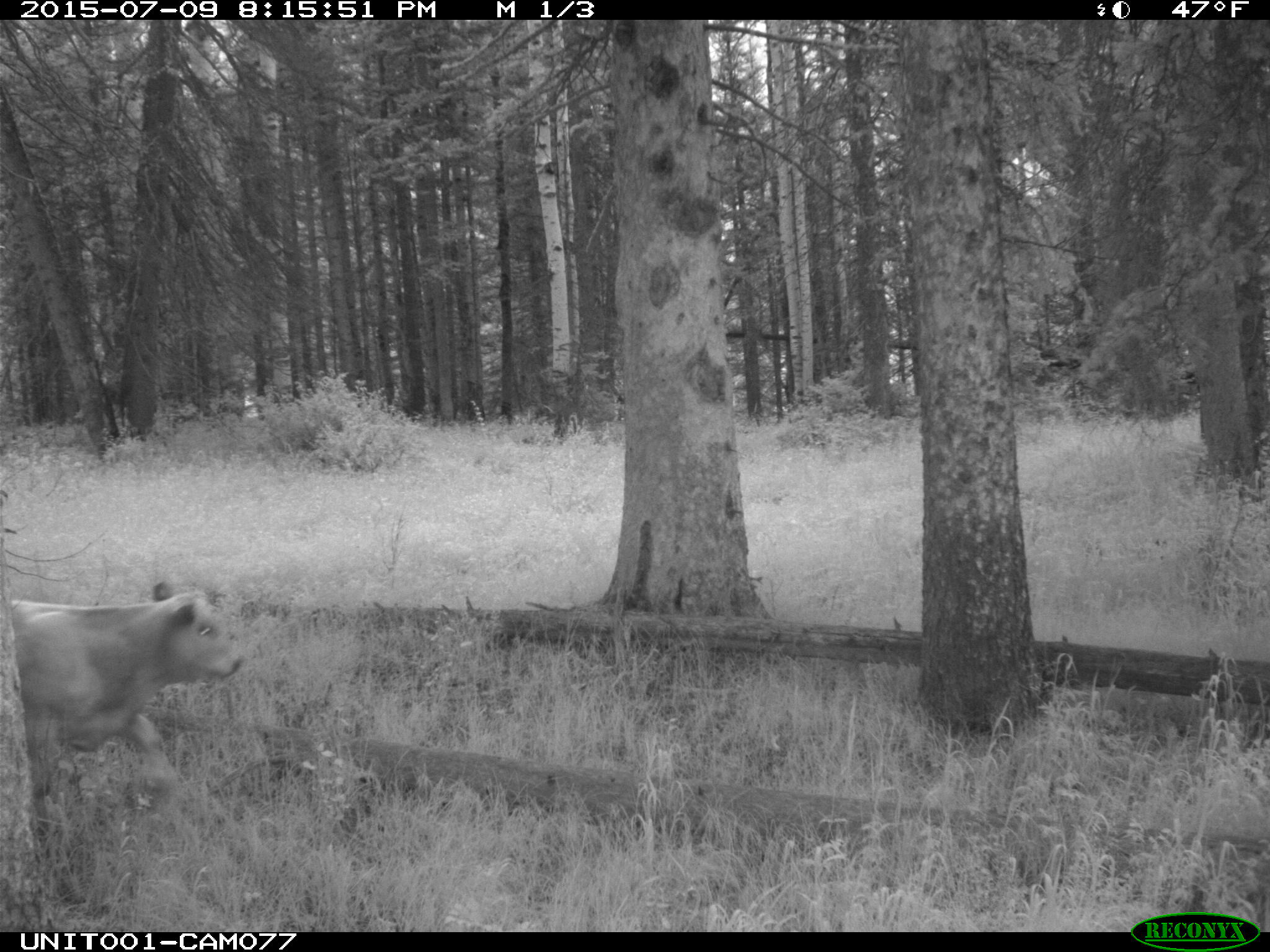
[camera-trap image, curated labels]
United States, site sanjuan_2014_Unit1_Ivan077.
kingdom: Animalia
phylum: Chordata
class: Mammalia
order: Artiodactyla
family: Bovidae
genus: Bos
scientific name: Bos taurus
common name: domestic cow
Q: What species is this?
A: Bos taurus (domestic cow).